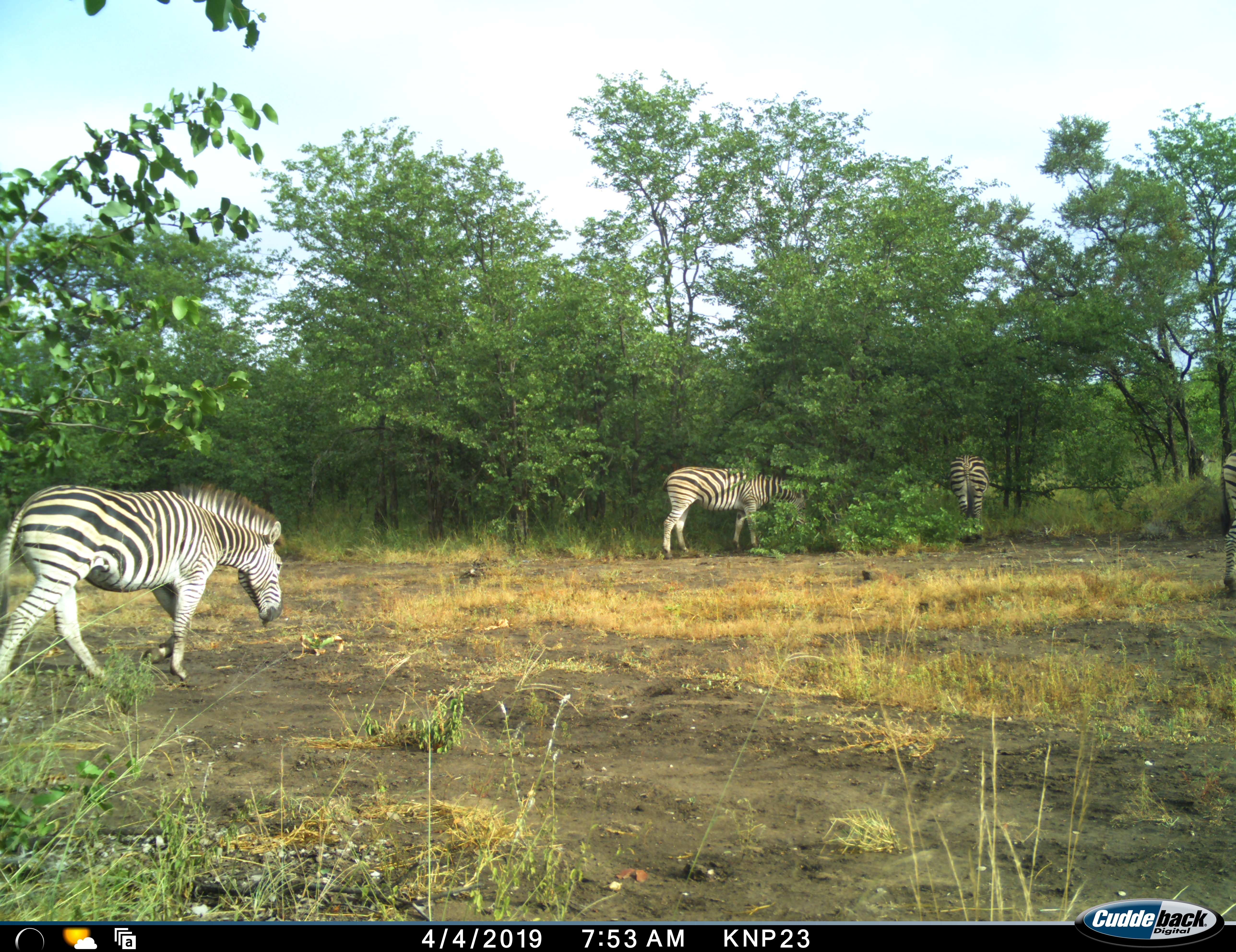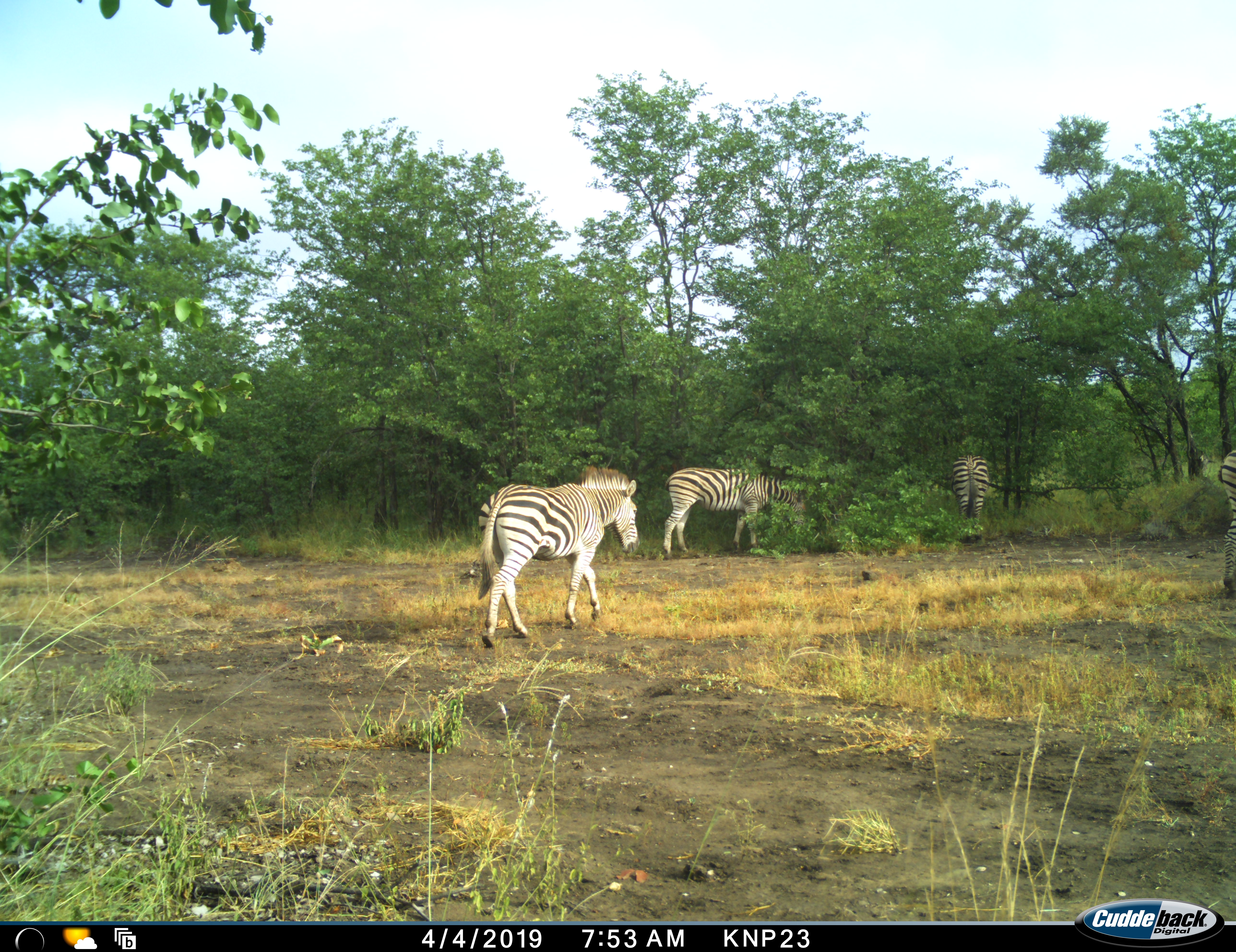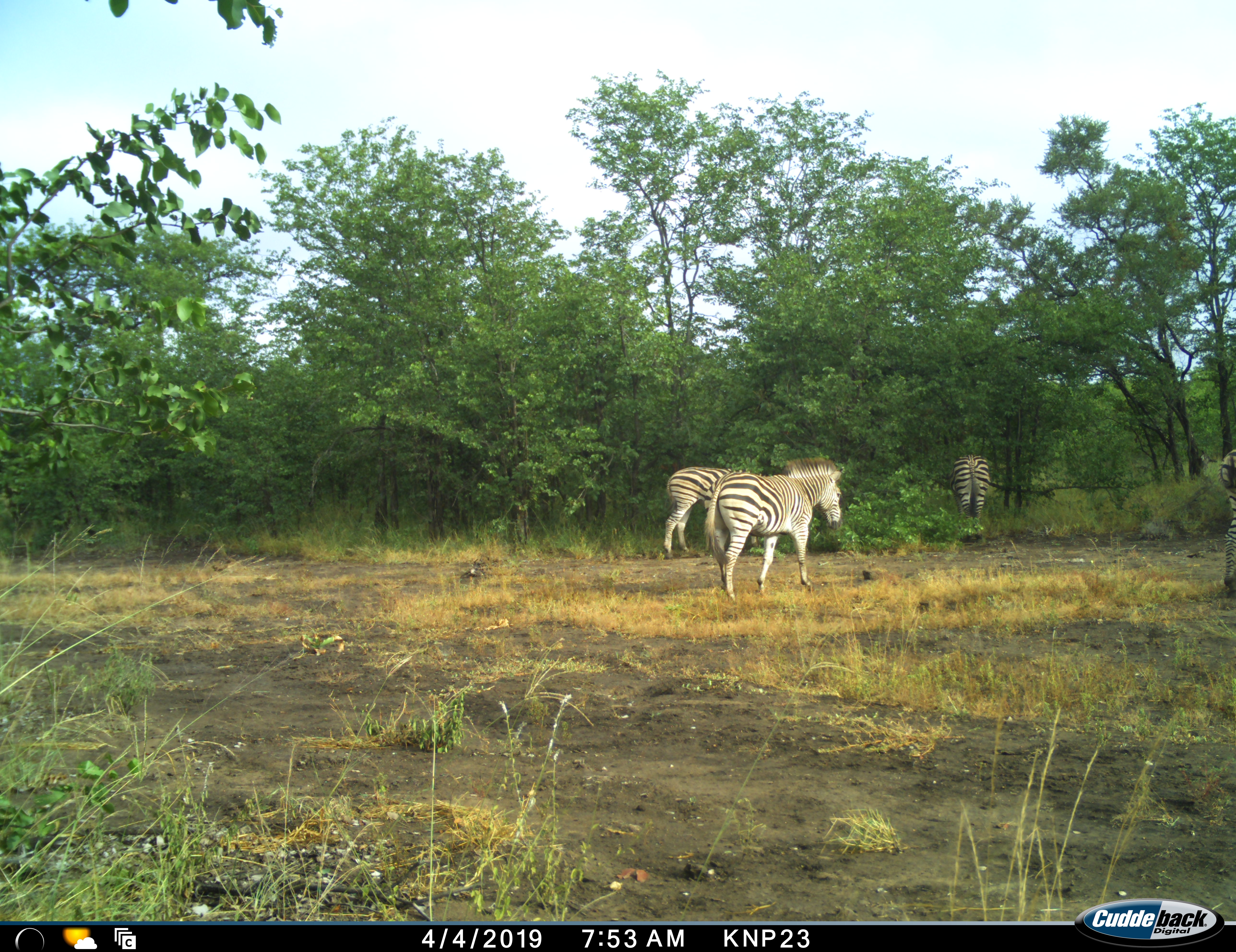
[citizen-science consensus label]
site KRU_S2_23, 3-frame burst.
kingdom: Animalia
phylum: Chordata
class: Mammalia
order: Perissodactyla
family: Equidae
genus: Equus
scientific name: Equus quagga burchellii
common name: burchell's zebra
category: zebraburchells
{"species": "zebraburchells (burchell's zebra) (Equus quagga burchellii)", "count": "4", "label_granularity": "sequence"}